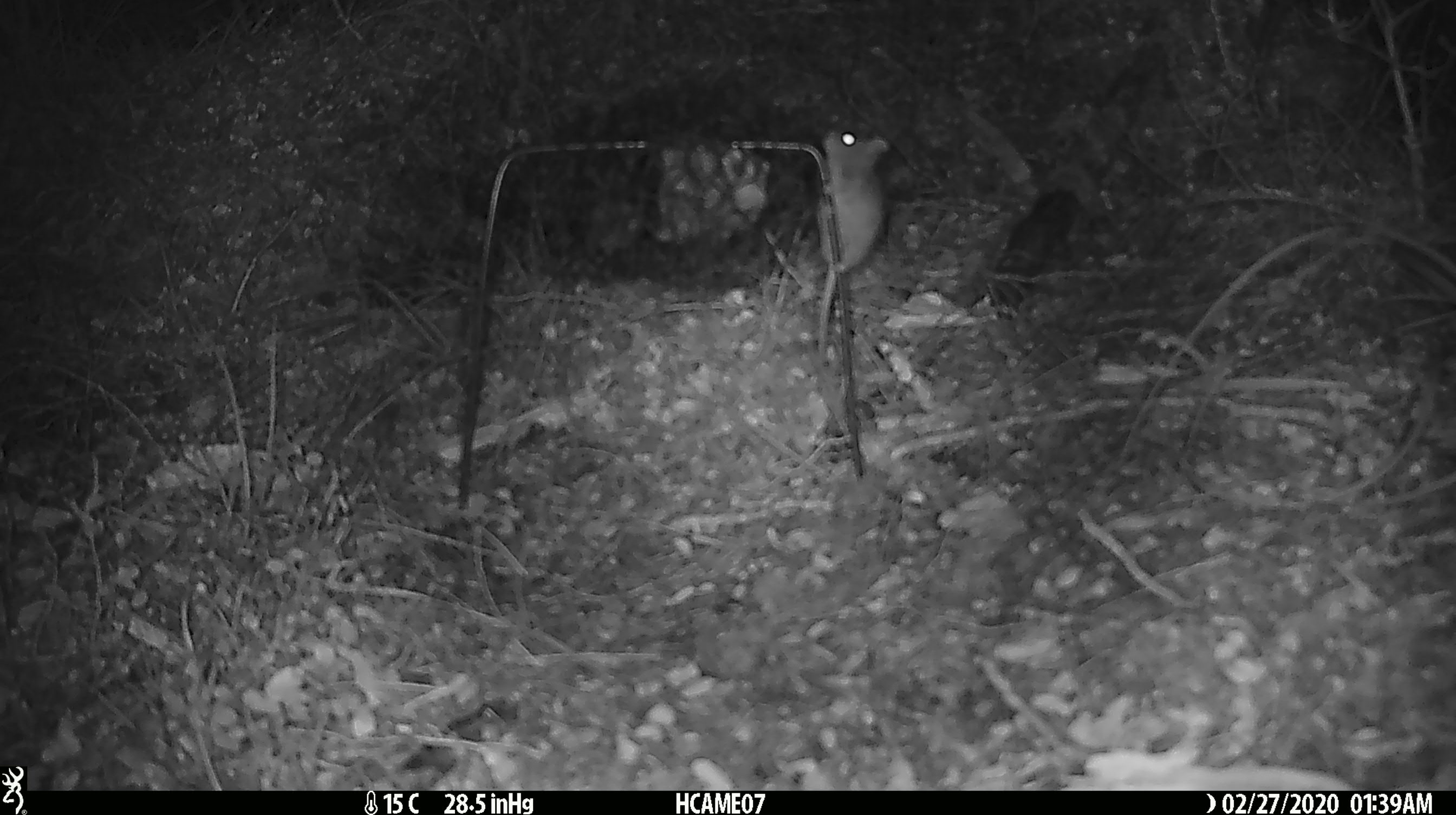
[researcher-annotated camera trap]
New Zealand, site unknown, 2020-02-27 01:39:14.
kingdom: Animalia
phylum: Chordata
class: Mammalia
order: Rodentia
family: Muridae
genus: Mus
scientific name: Mus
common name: mouse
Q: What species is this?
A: Mouse (Mus).